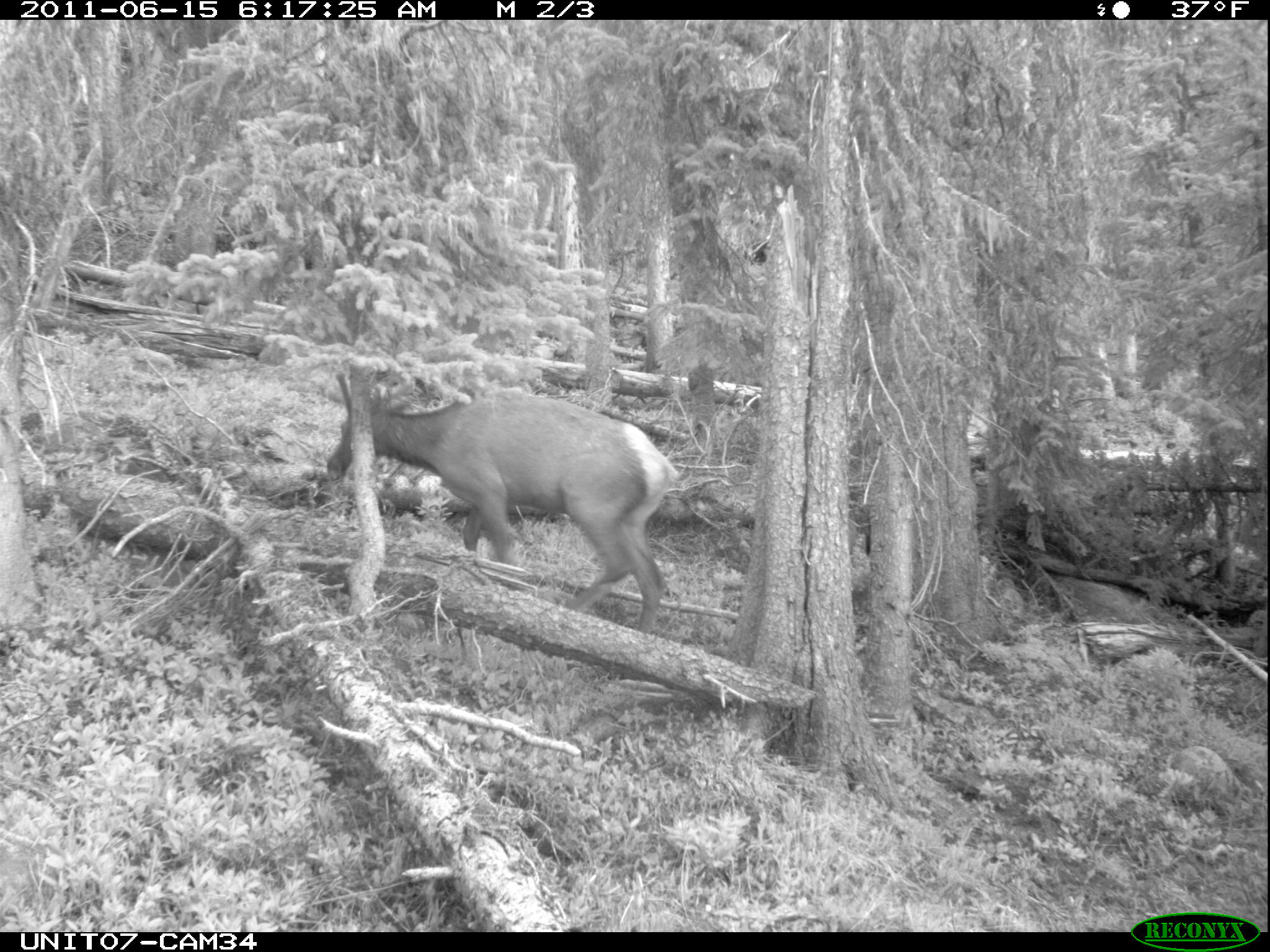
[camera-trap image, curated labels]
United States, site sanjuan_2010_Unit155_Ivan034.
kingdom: Animalia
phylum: Chordata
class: Mammalia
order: Artiodactyla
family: Cervidae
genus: Cervus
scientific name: Cervus elaphus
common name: red deer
Cervus elaphus (red deer).